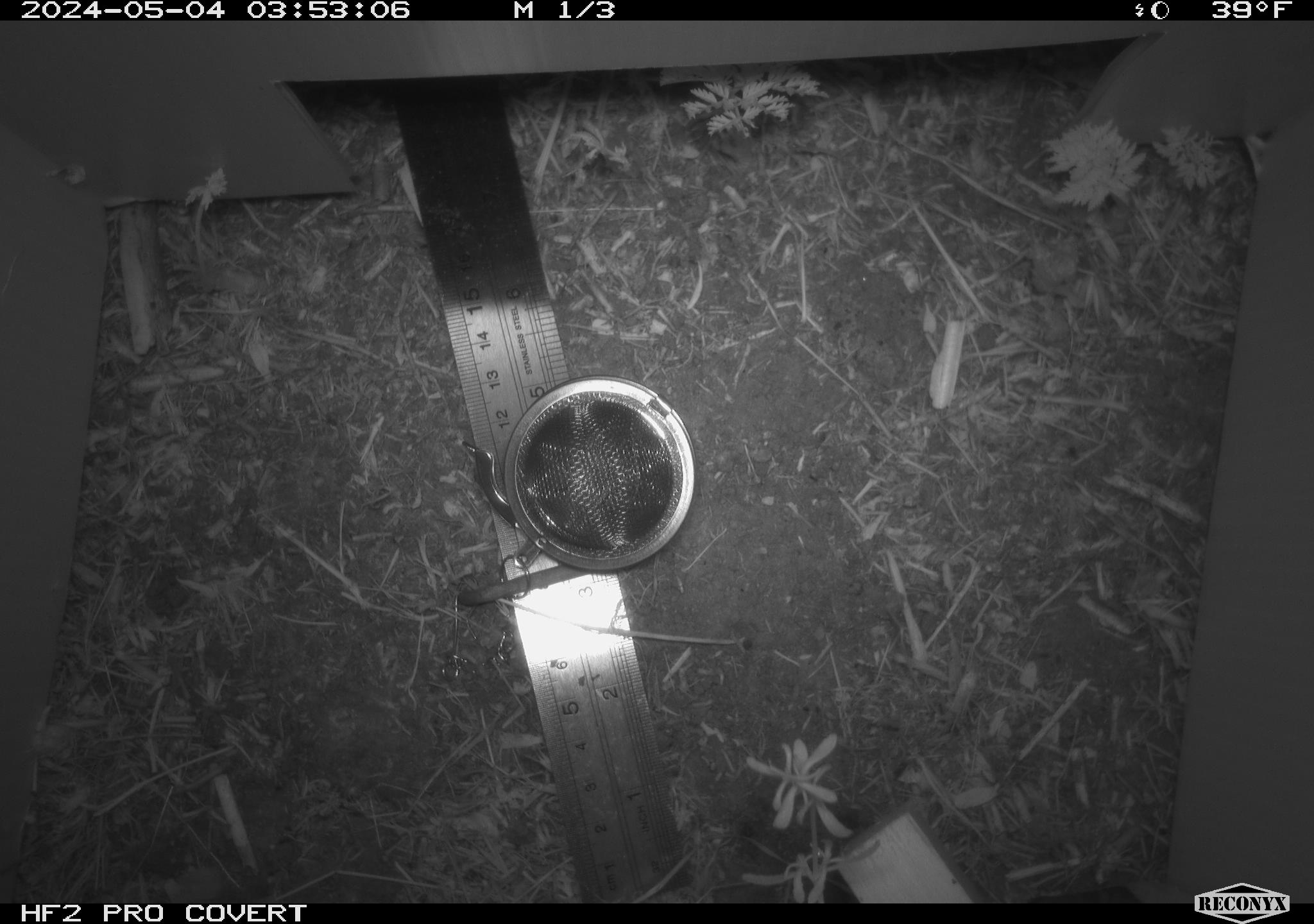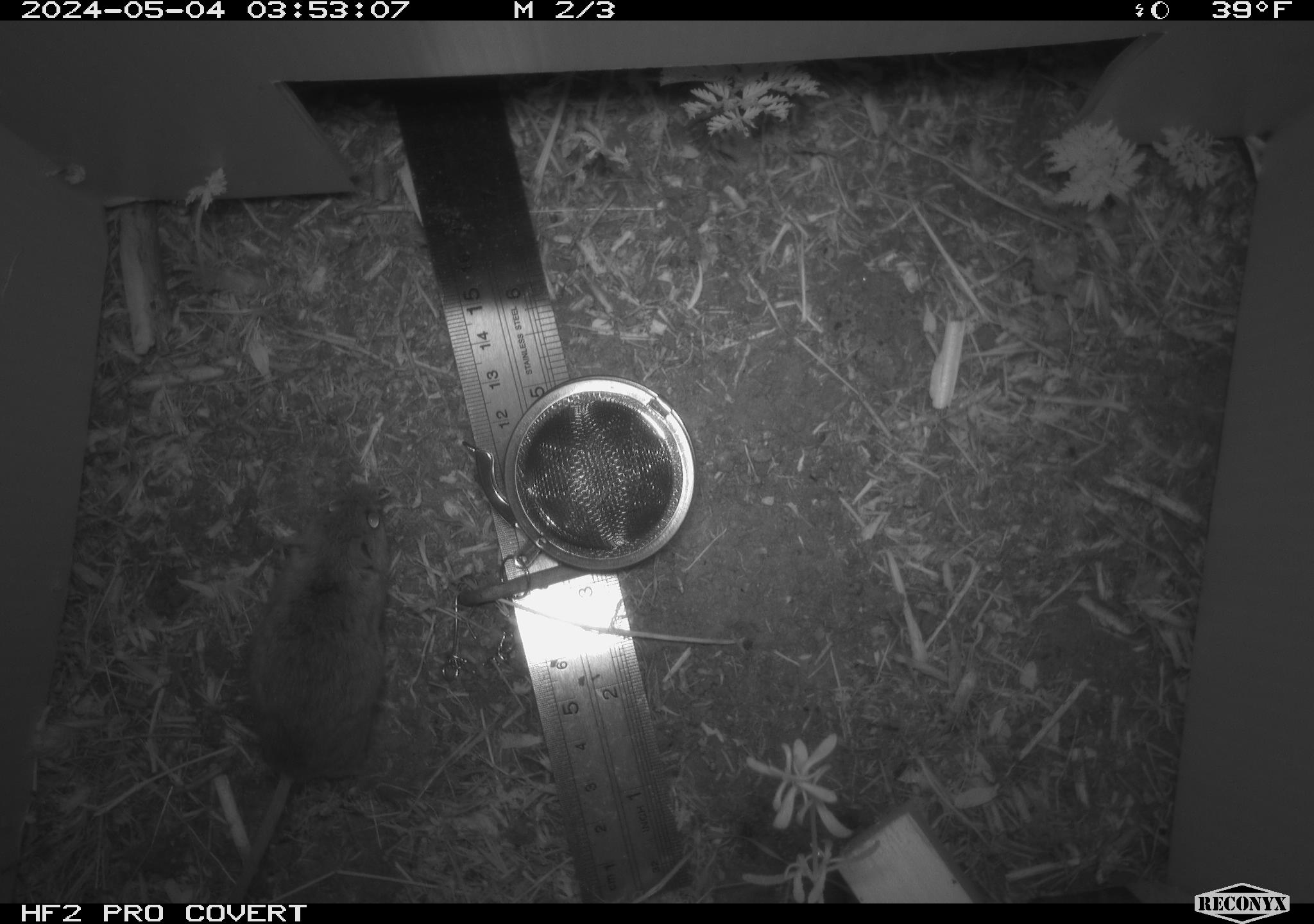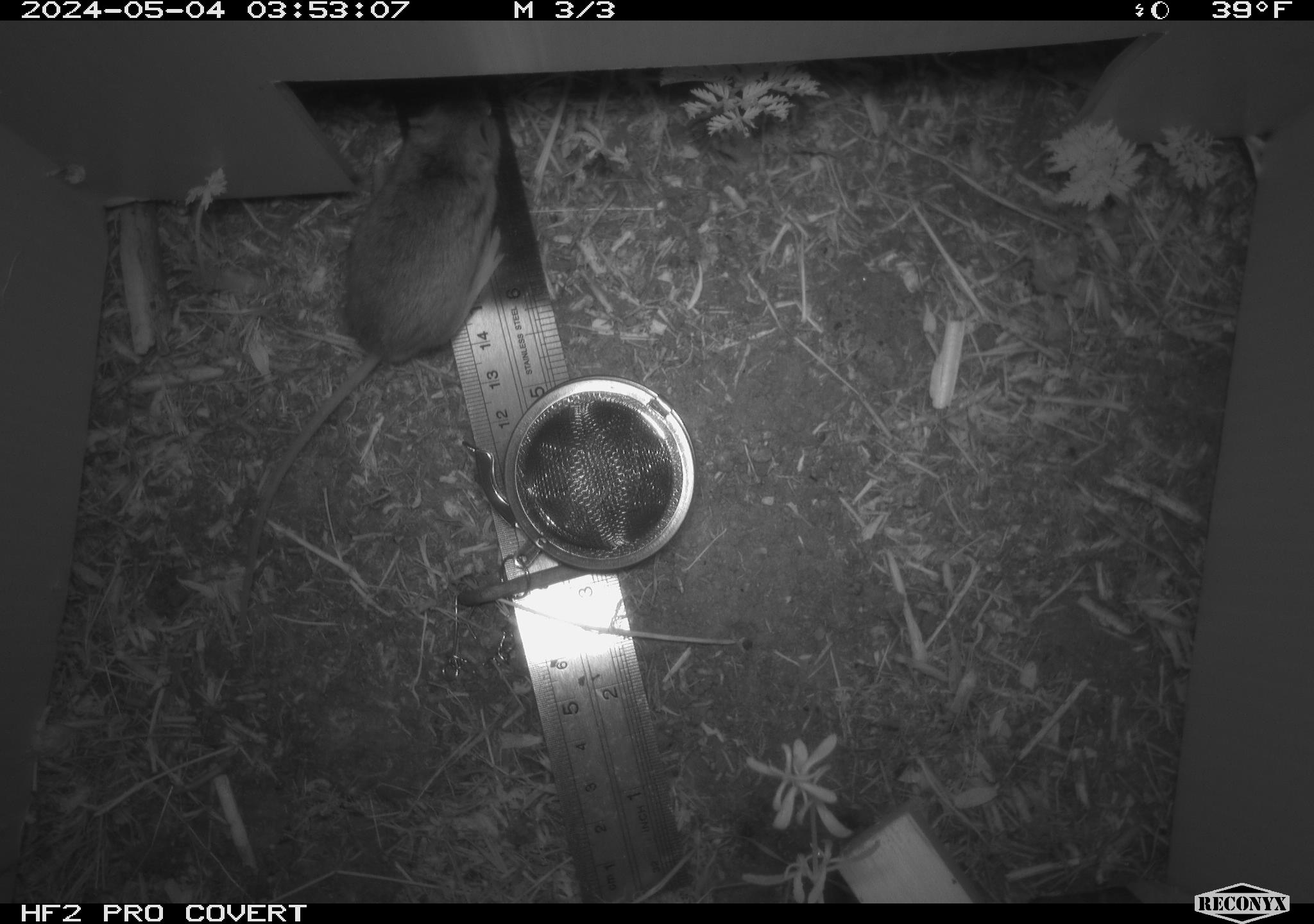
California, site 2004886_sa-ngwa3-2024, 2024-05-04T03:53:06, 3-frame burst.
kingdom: Animalia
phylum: Chordata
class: Mammalia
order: Rodentia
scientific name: Rodentia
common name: mouse species